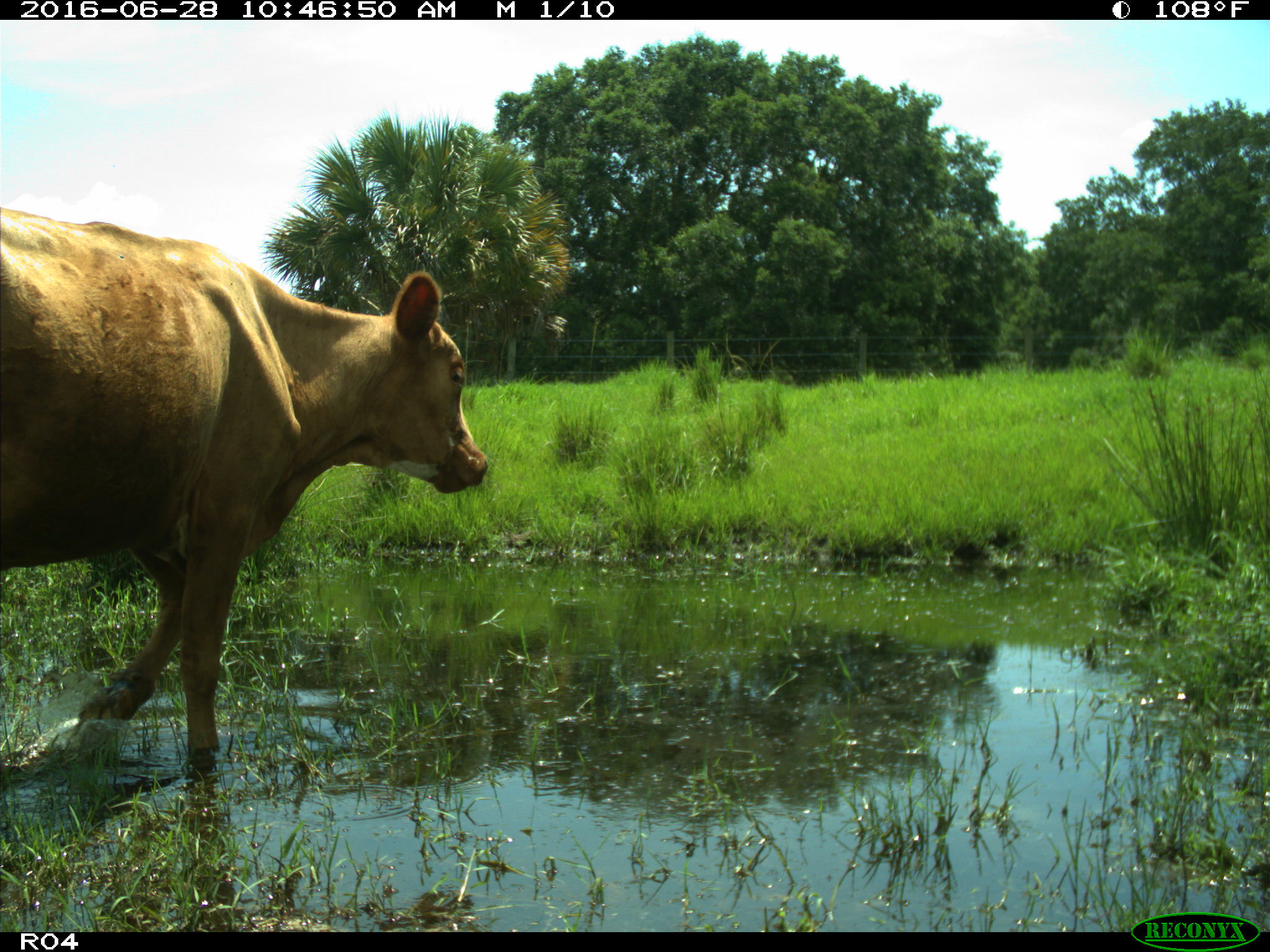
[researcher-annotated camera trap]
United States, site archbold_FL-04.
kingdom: Animalia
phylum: Chordata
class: Mammalia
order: Artiodactyla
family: Bovidae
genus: Bos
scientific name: Bos taurus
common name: domestic cow